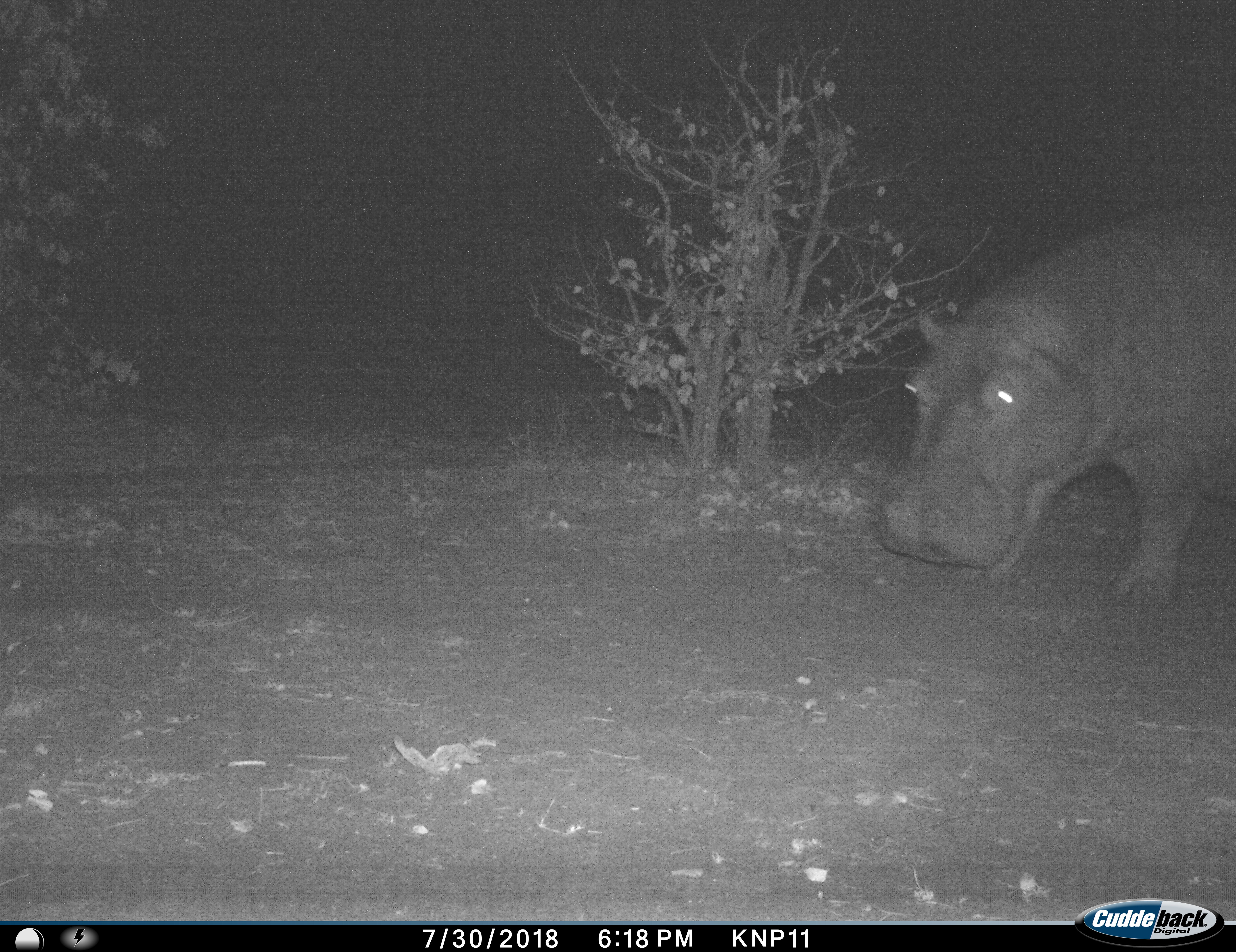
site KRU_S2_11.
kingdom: Animalia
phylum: Chordata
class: Mammalia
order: Artiodactyla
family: Hippopotamidae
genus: Hippopotamus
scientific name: Hippopotamus amphibius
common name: hippopotamus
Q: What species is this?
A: Hippopotamus (Hippopotamus amphibius).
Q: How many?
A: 1.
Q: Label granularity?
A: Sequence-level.